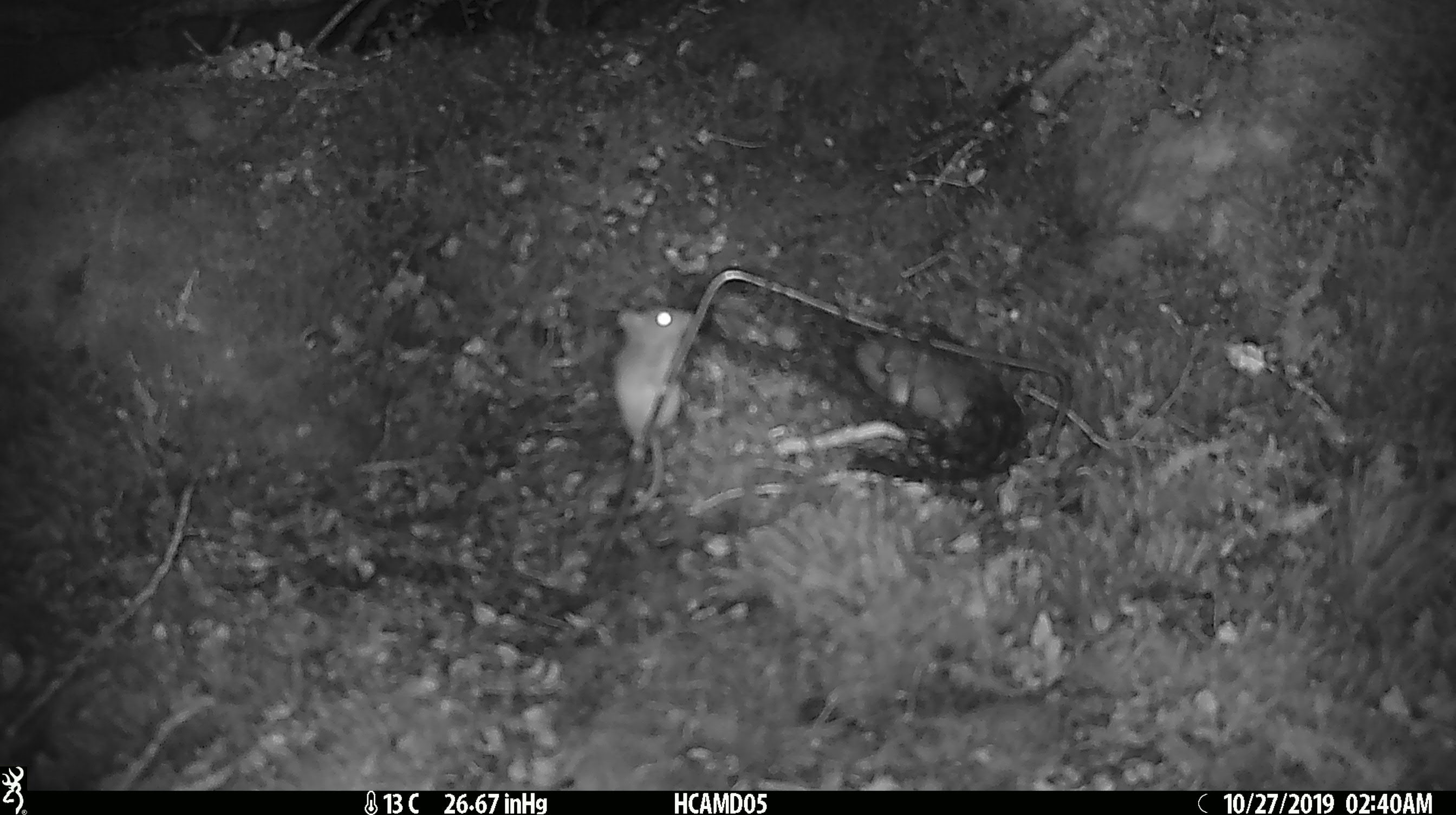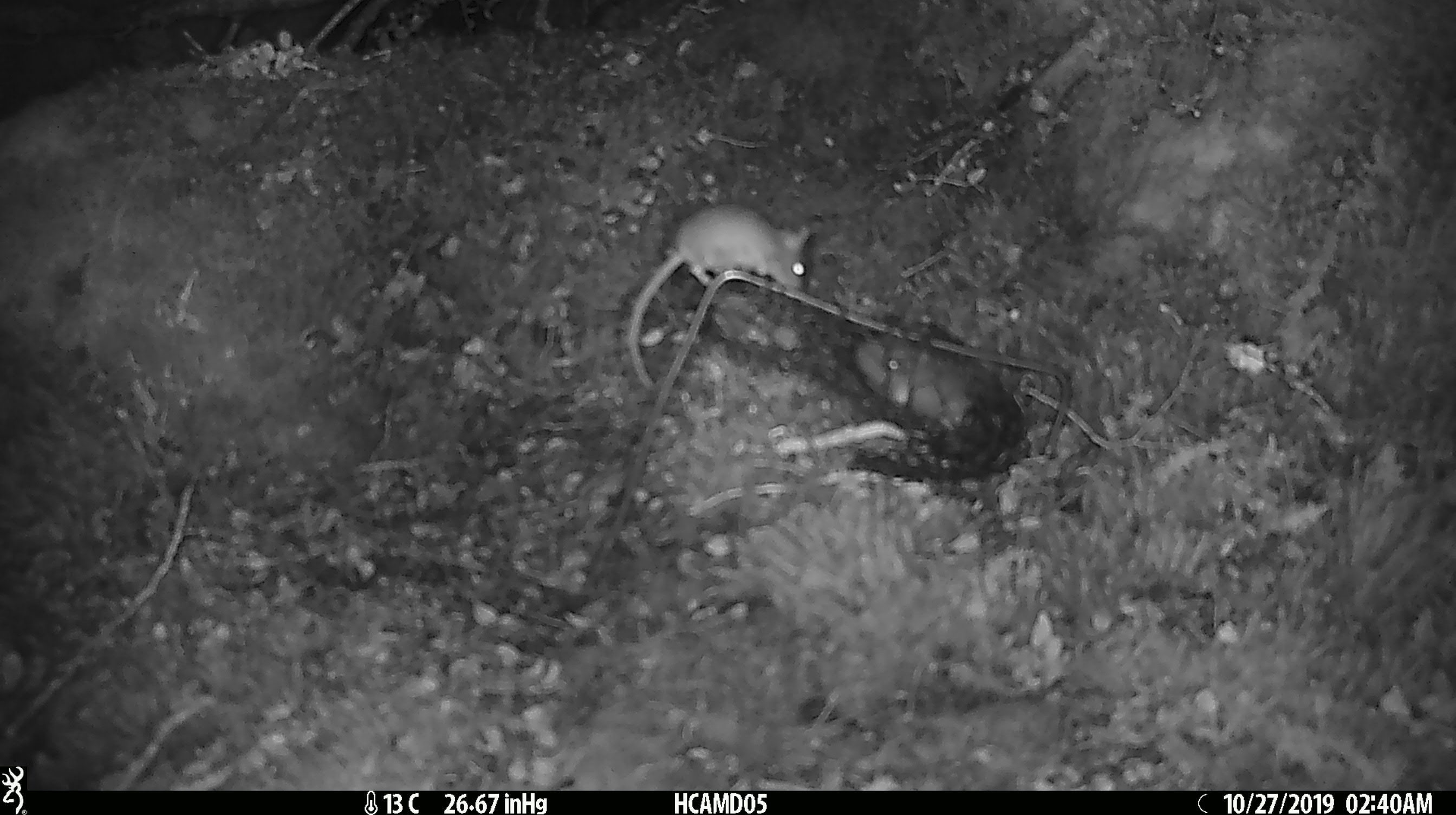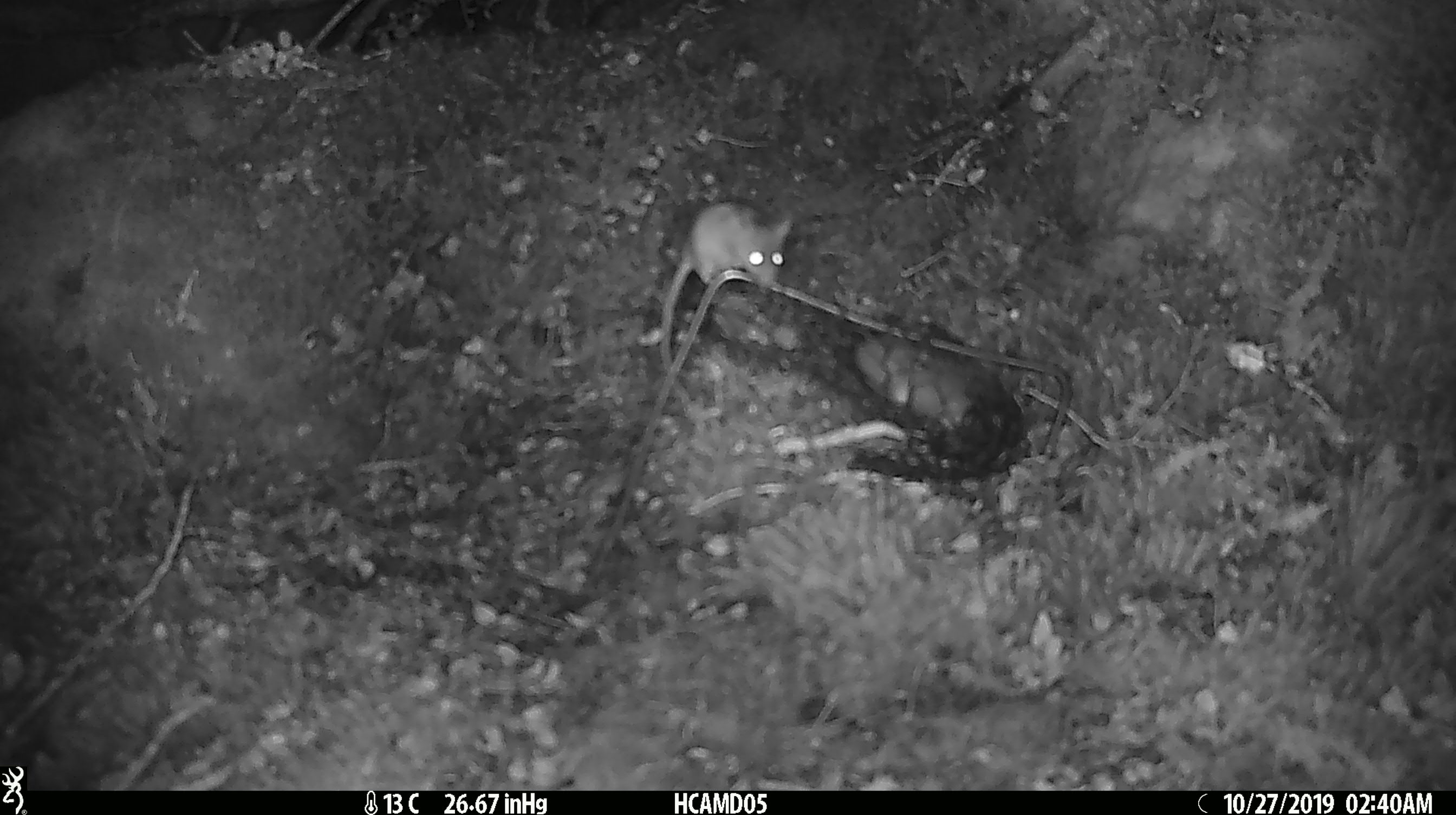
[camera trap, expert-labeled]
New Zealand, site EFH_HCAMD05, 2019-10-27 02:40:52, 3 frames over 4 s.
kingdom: Animalia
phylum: Chordata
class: Mammalia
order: Rodentia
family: Muridae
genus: Mus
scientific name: Mus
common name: mouse